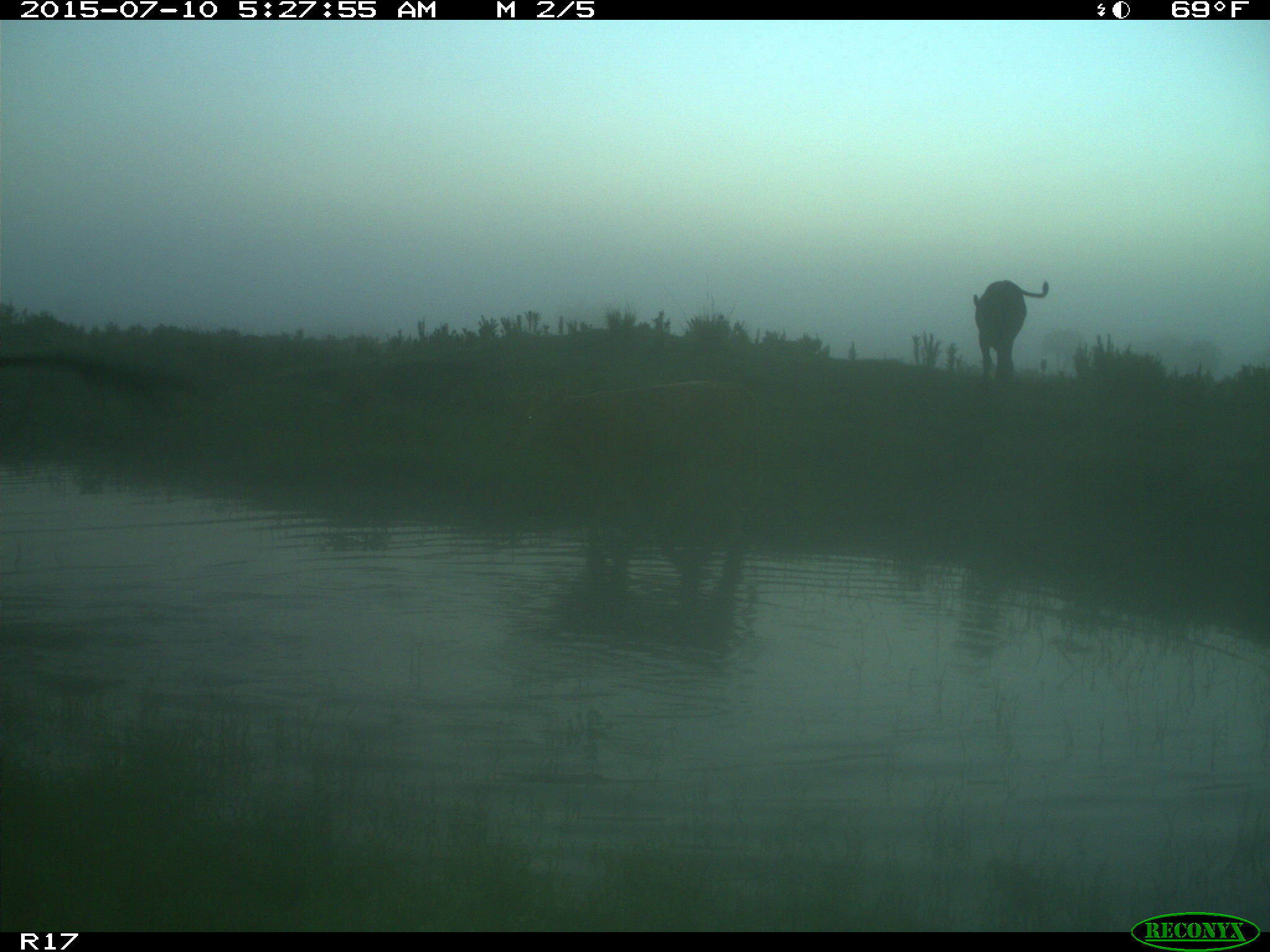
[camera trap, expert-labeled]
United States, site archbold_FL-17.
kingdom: Animalia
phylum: Chordata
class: Mammalia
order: Artiodactyla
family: Bovidae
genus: Bos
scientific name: Bos taurus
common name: domestic cow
Bos taurus (domestic cow).